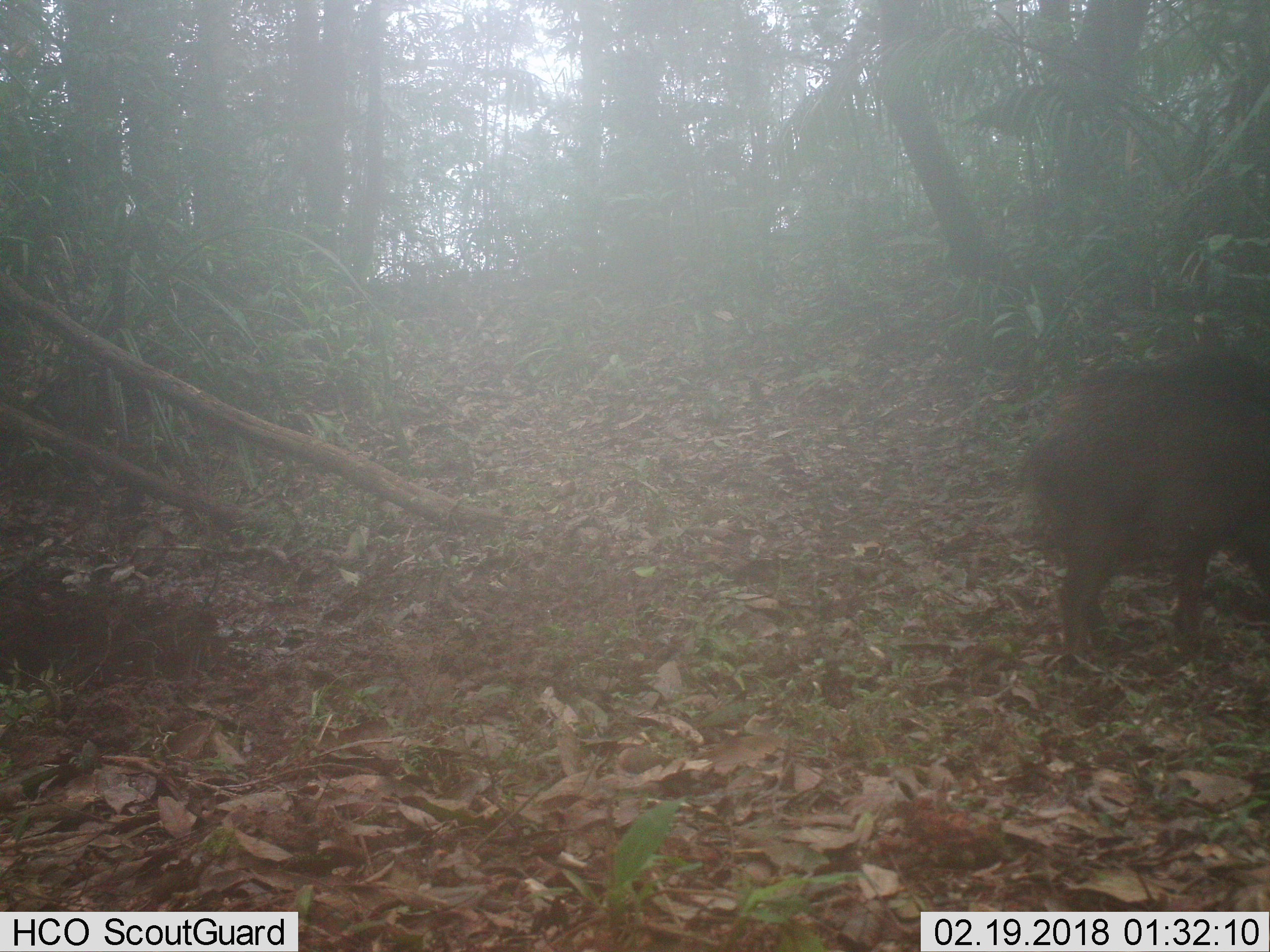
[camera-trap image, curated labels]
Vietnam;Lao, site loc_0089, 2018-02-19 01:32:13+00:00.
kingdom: Animalia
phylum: Chordata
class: Mammalia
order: Artiodactyla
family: Suidae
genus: Sus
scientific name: Sus scrofa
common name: eurasian wild pig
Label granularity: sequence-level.